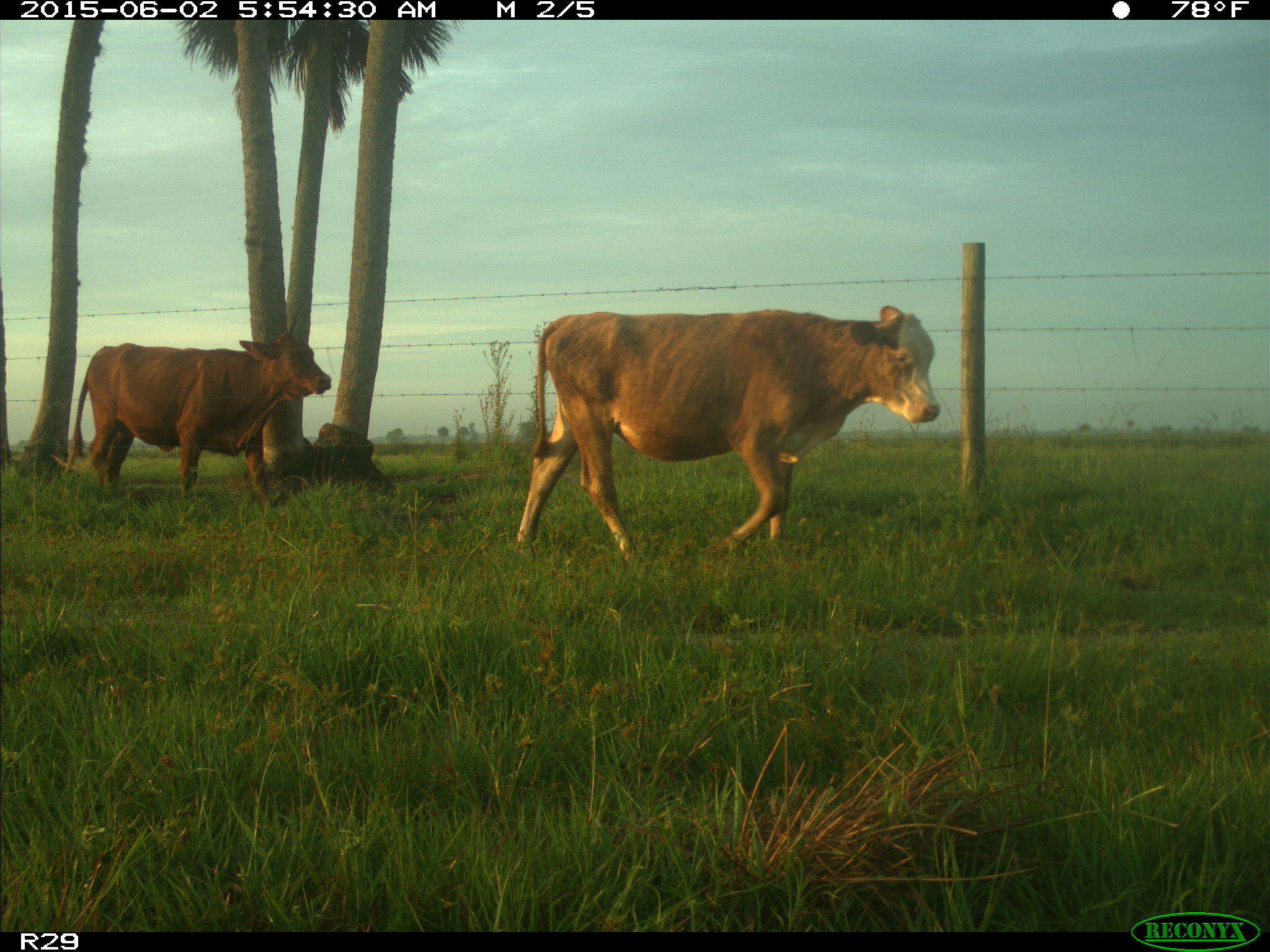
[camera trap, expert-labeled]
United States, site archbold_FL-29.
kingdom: Animalia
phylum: Chordata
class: Mammalia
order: Artiodactyla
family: Bovidae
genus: Bos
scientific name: Bos taurus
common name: domestic cow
Bos taurus (domestic cow).